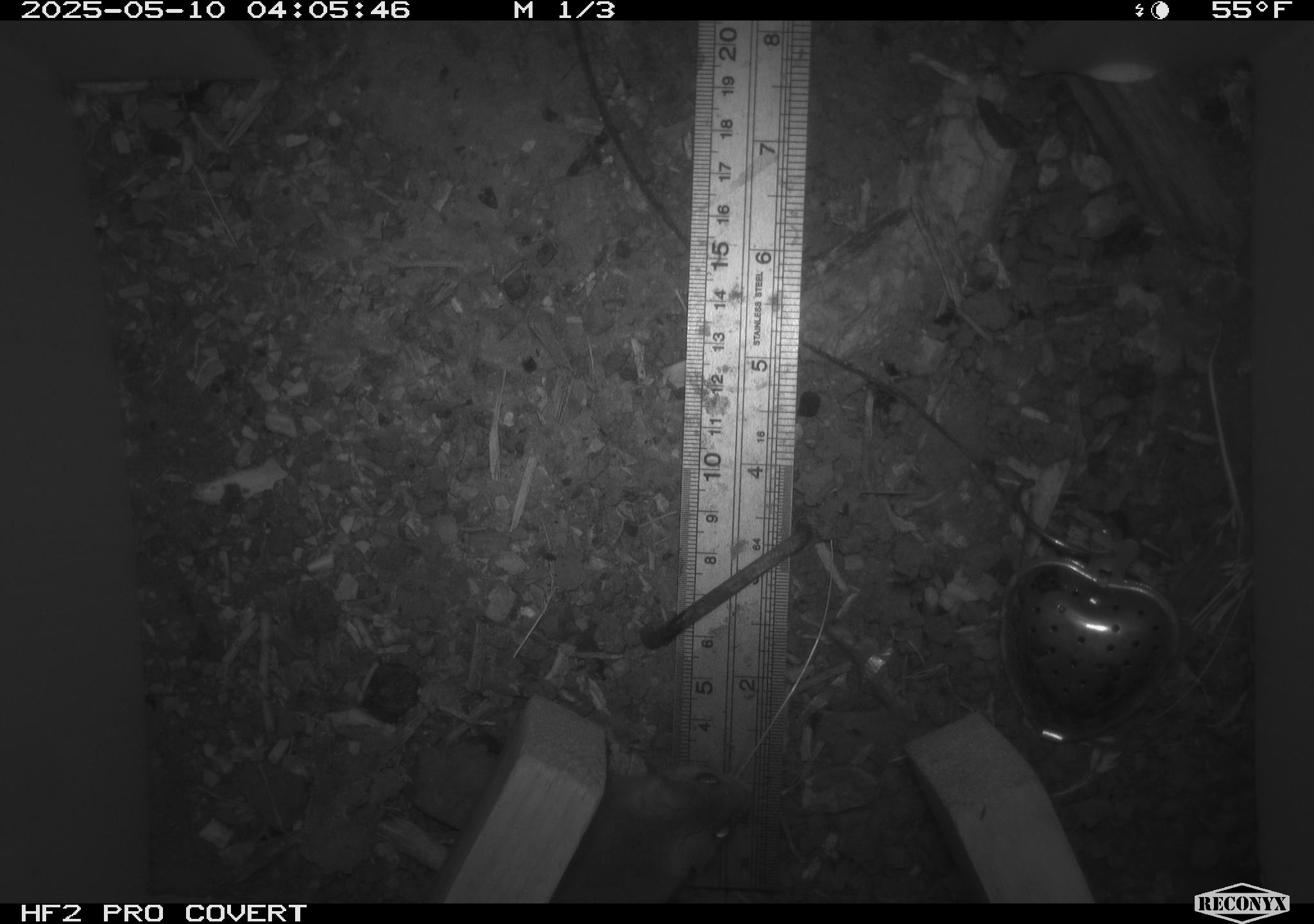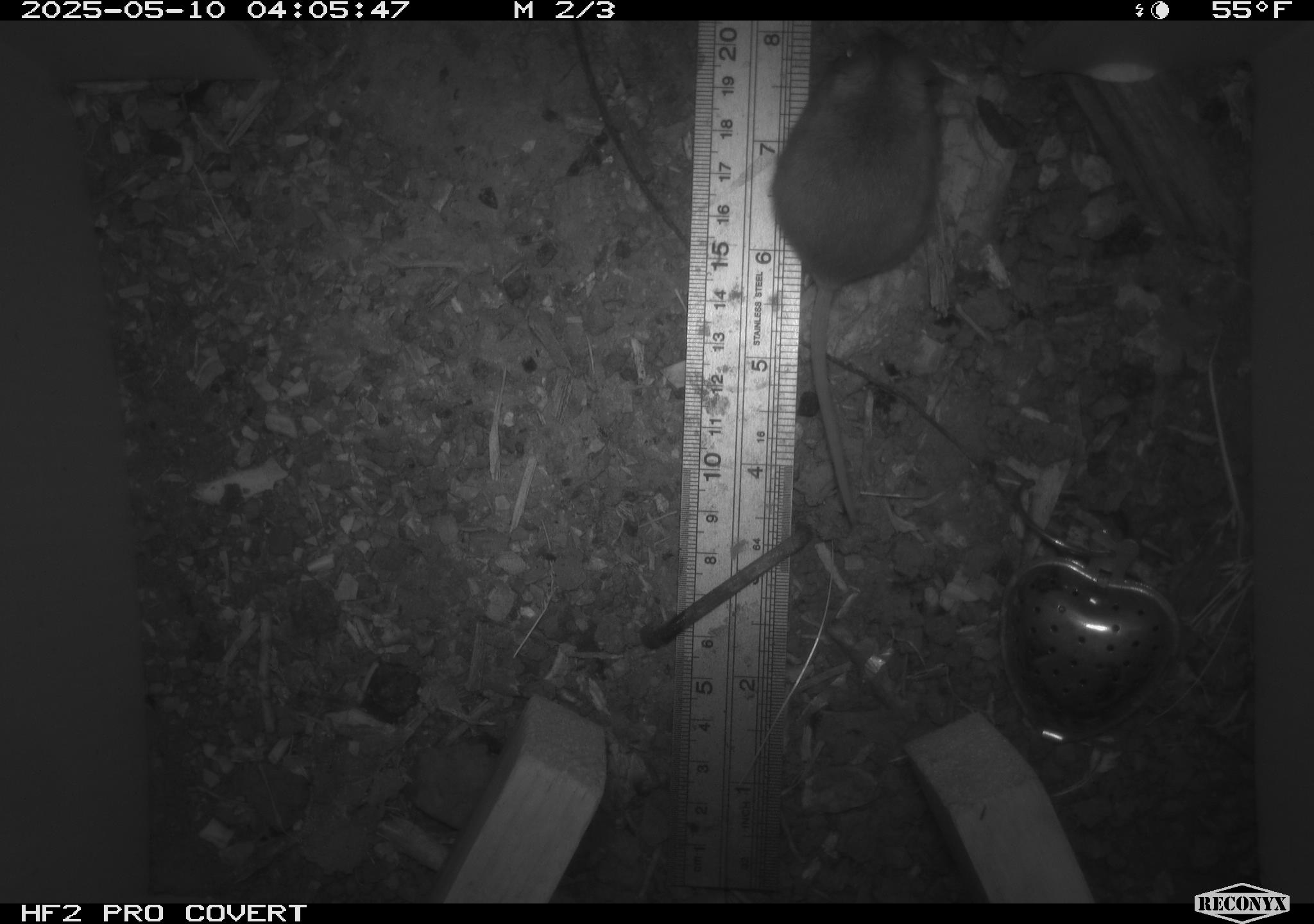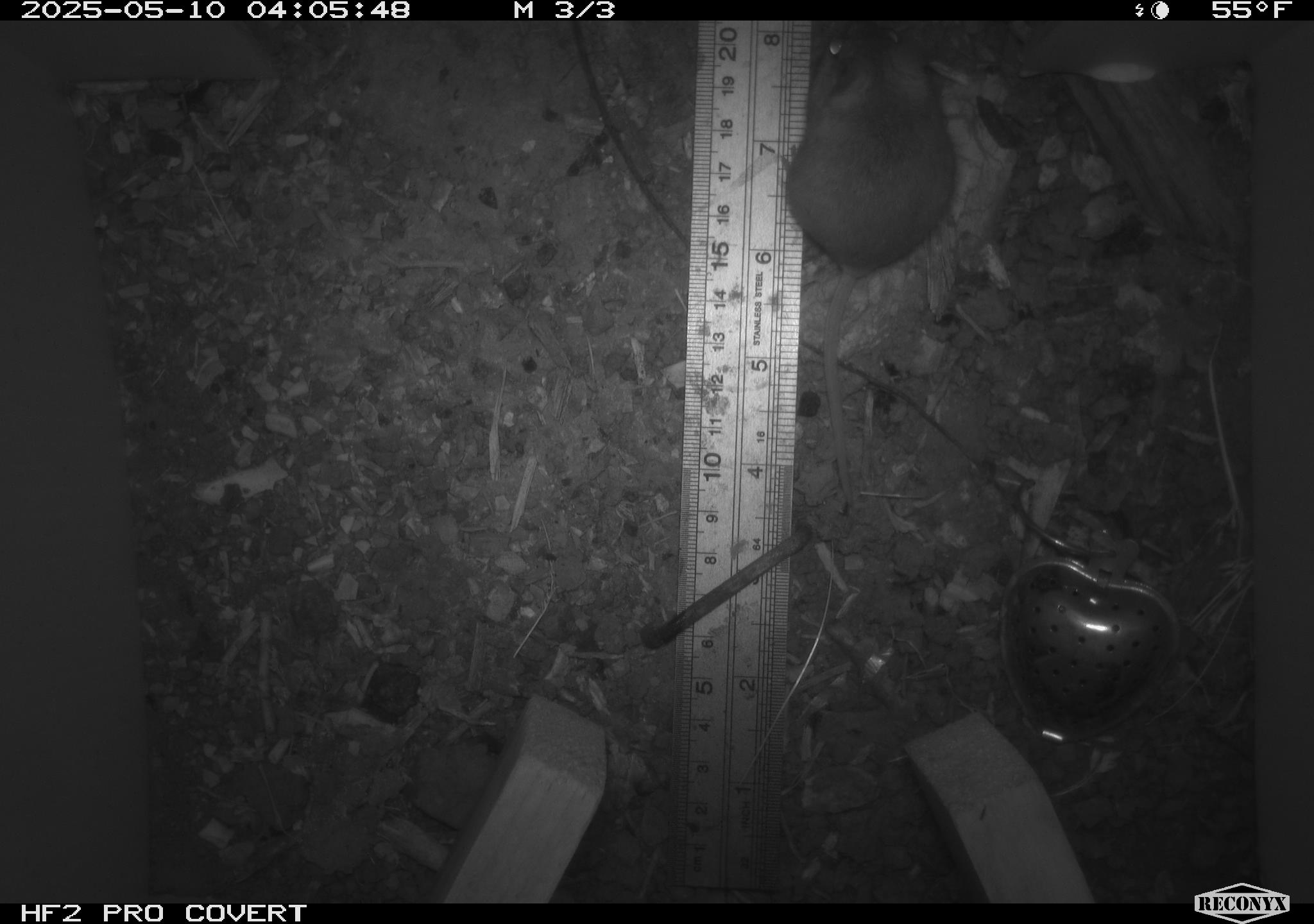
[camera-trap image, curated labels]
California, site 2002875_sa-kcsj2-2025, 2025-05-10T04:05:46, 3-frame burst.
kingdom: Animalia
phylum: Chordata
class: Mammalia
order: Rodentia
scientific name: Rodentia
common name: rodent